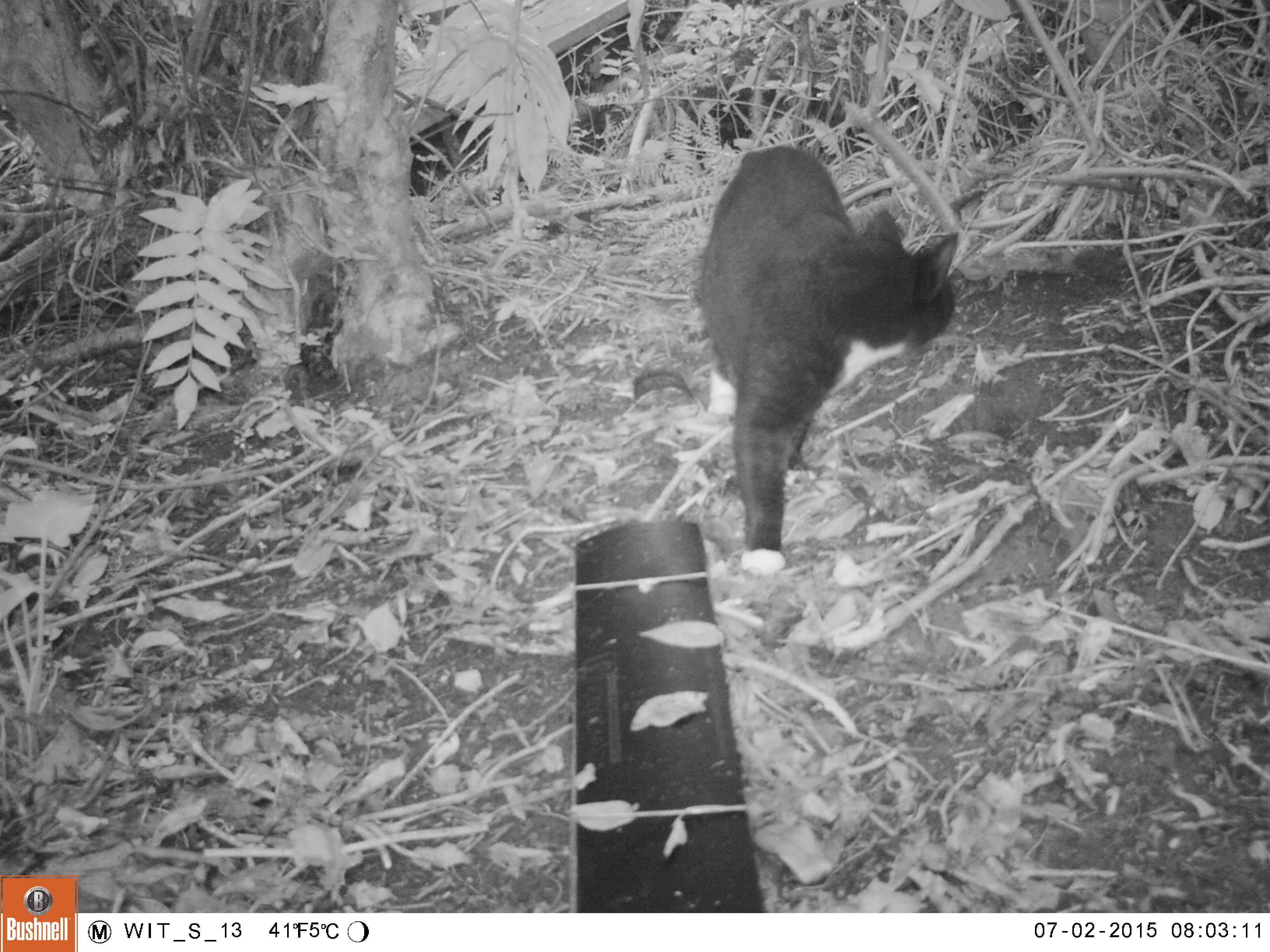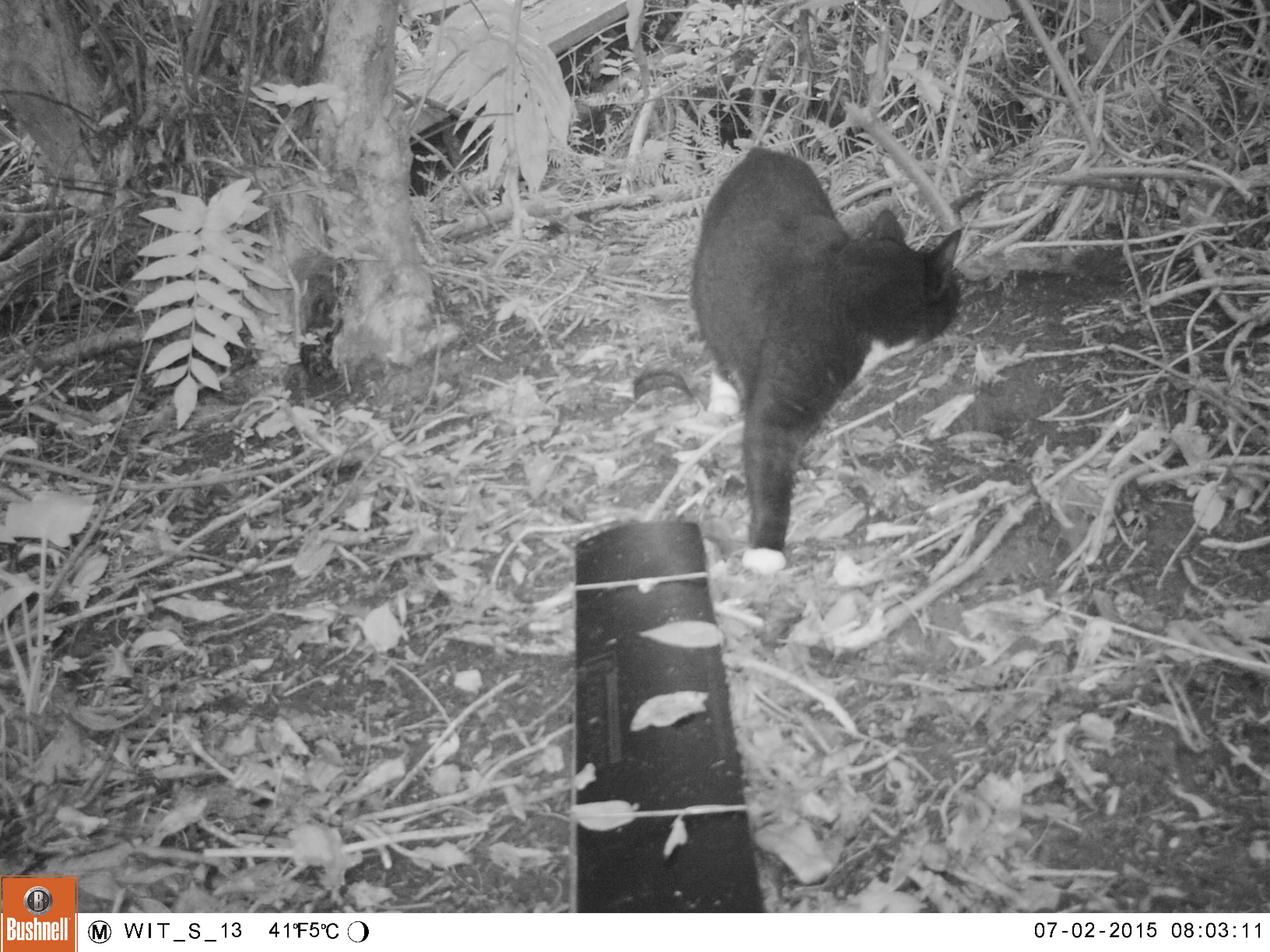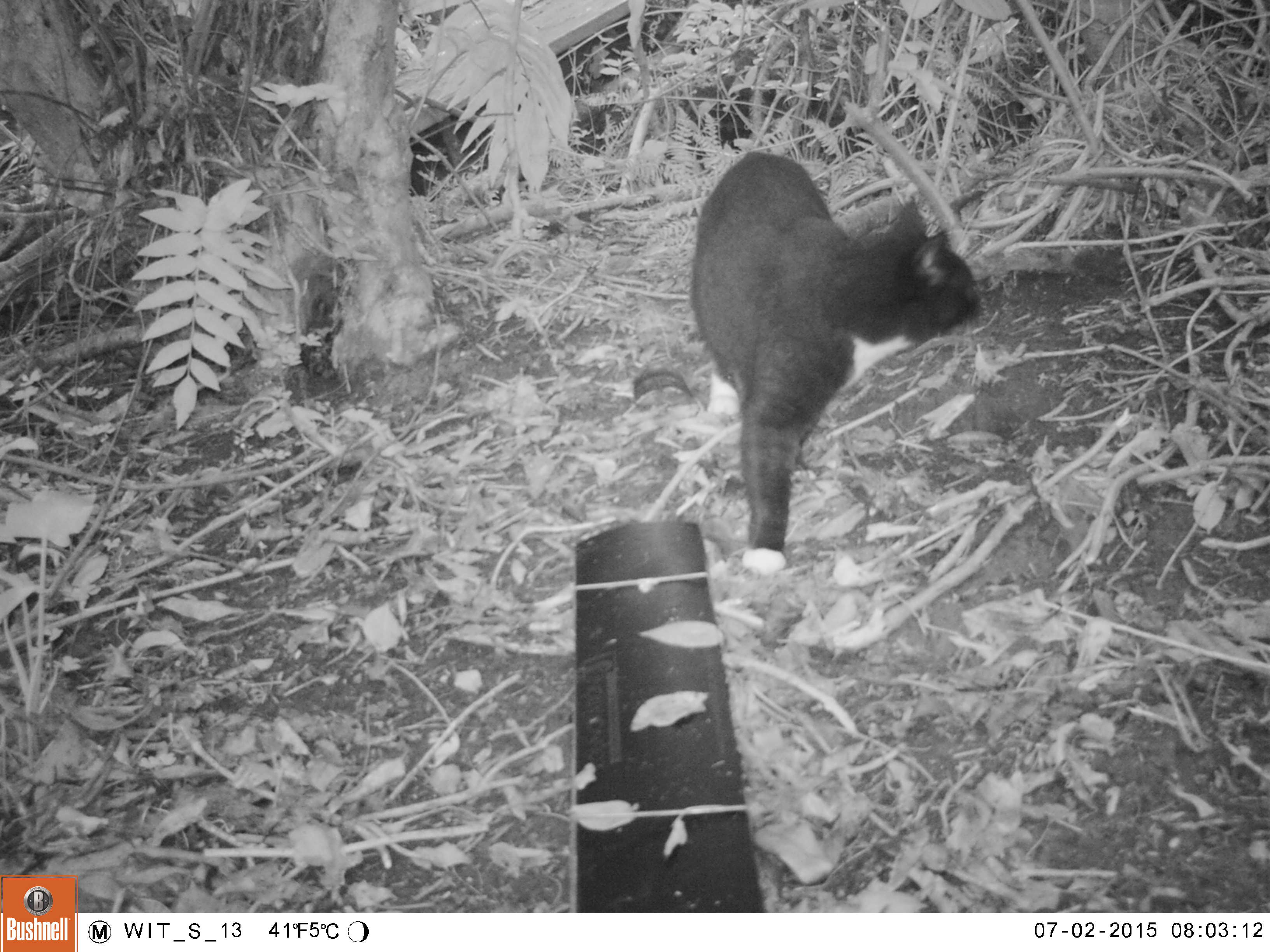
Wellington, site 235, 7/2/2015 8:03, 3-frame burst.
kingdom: Animalia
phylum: Chordata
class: Mammalia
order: Carnivora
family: Felidae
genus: Felis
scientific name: Felis catus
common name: cat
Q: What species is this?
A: Cat (Felis catus).